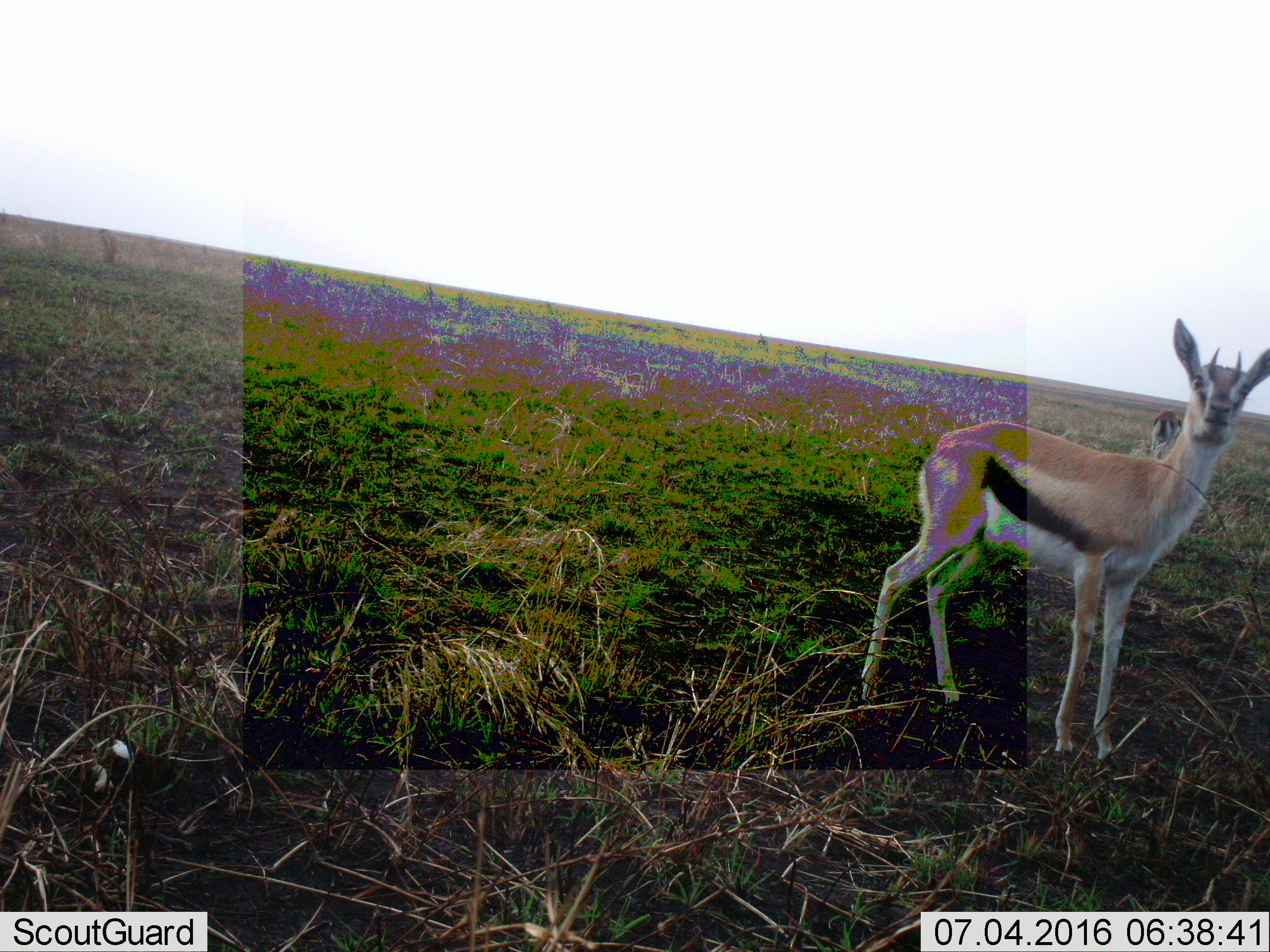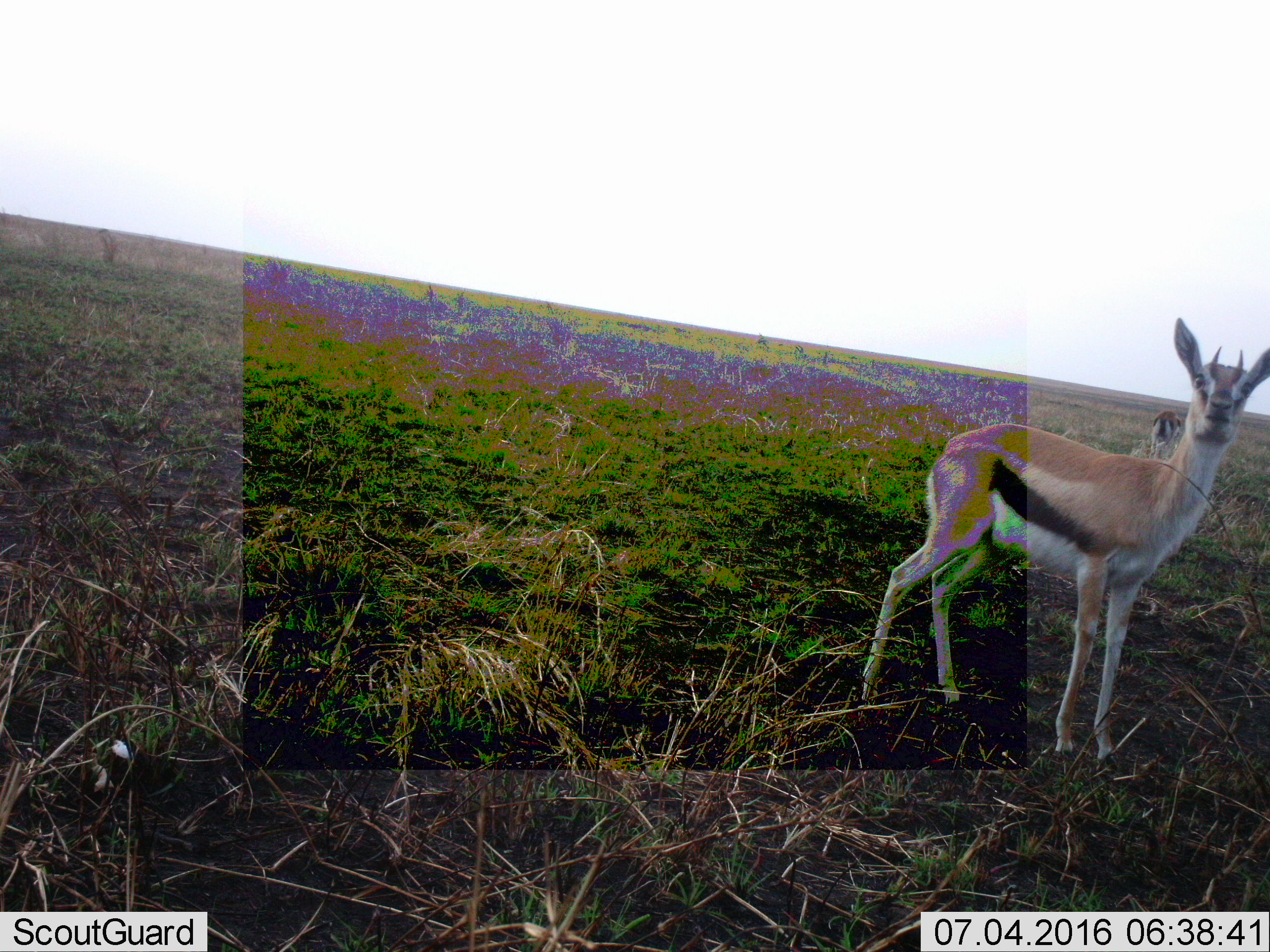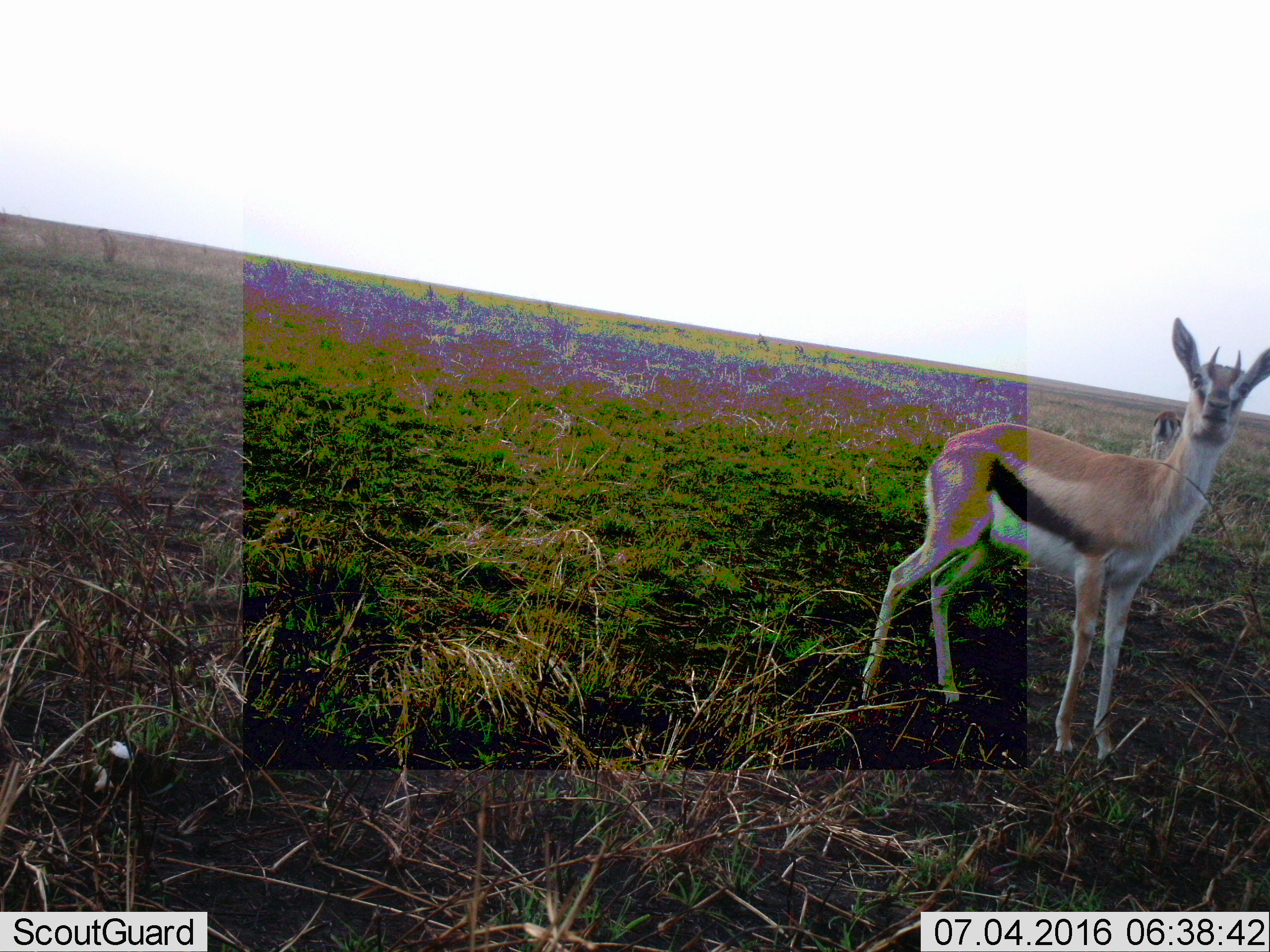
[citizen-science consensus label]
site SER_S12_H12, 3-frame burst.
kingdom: Animalia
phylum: Chordata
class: Mammalia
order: Artiodactyla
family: Bovidae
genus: Eudorcas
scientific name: Eudorcas thomsonii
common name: thomson's gazelle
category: gazellethomsons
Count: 2.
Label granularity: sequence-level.